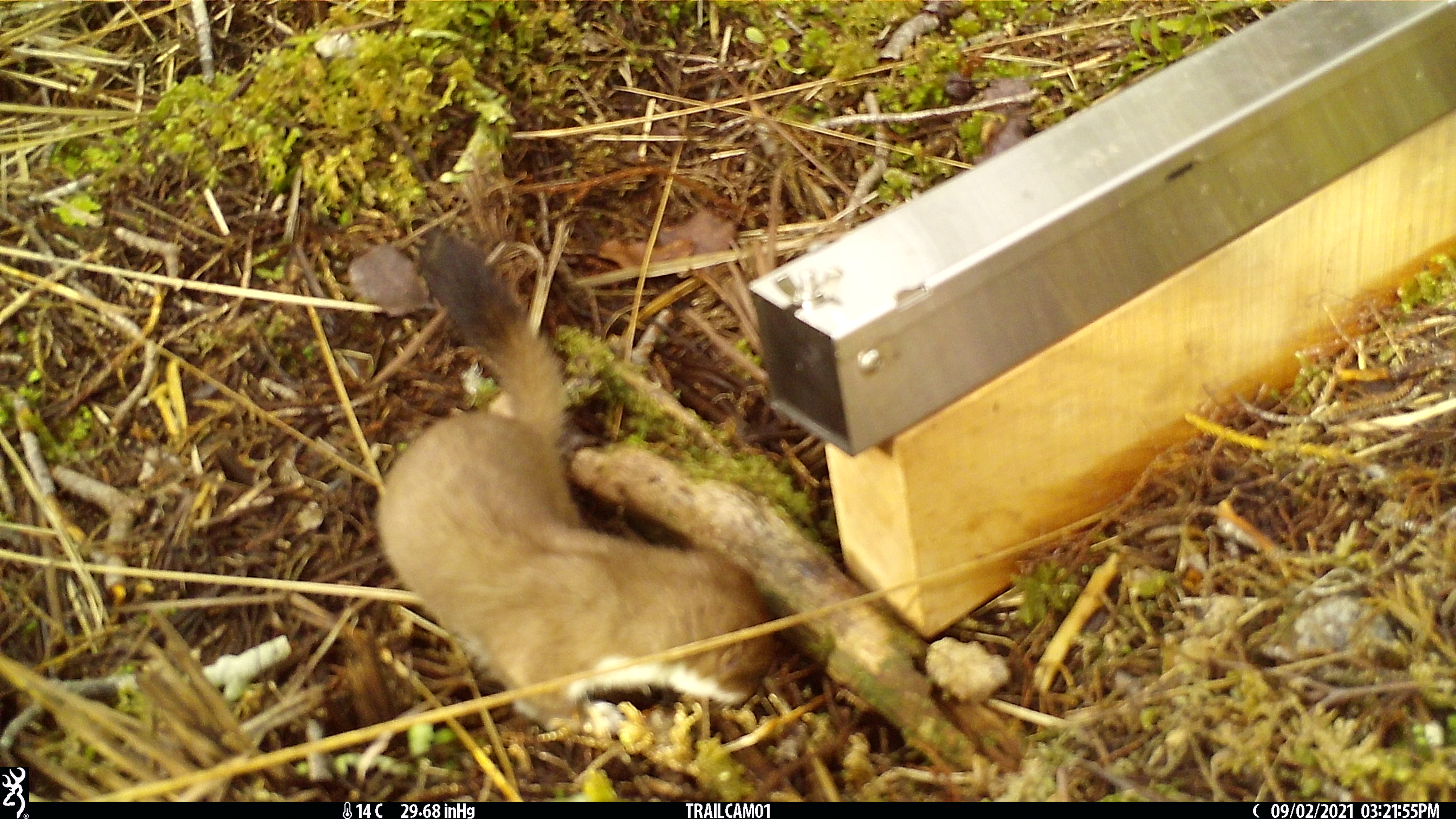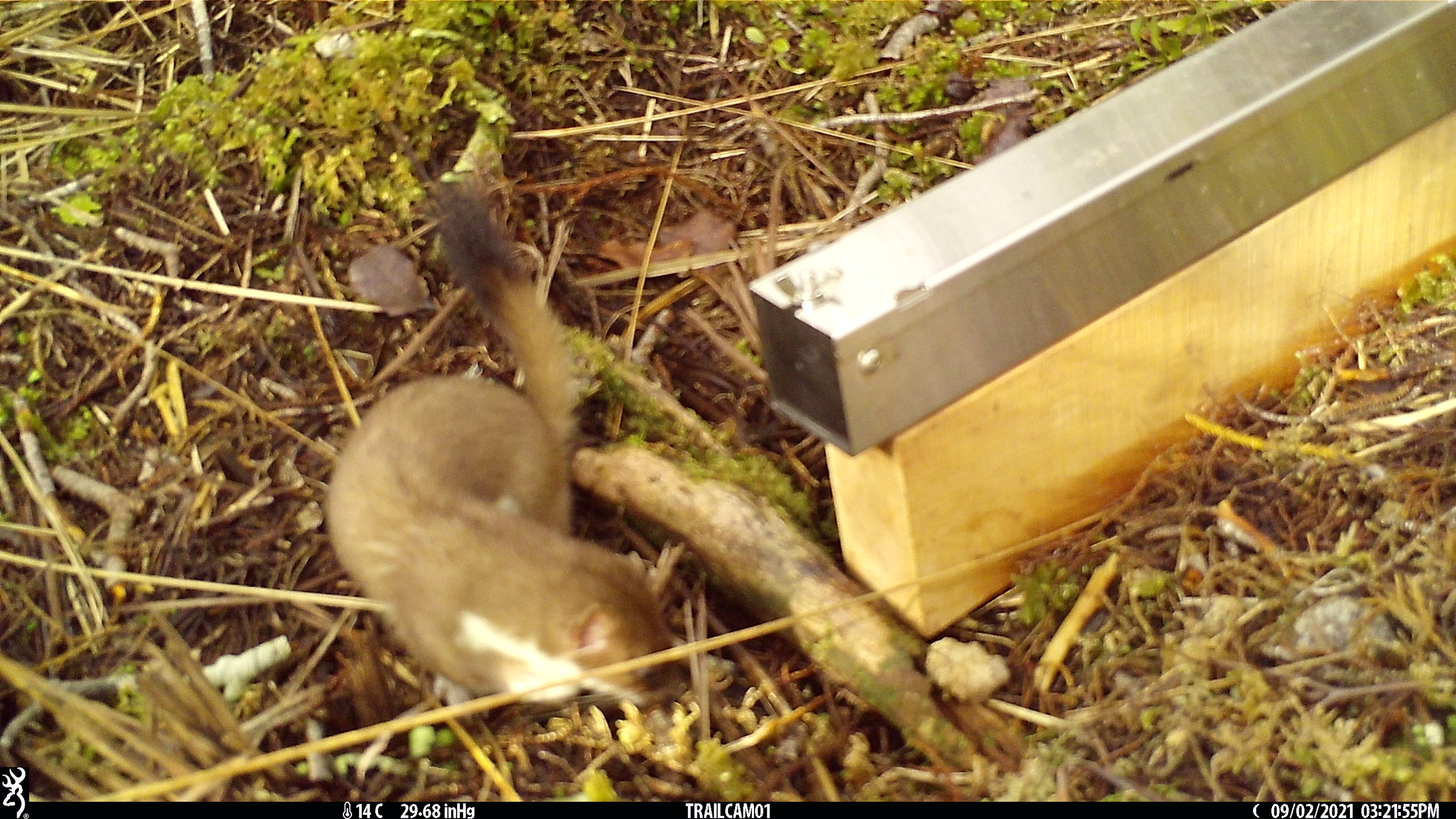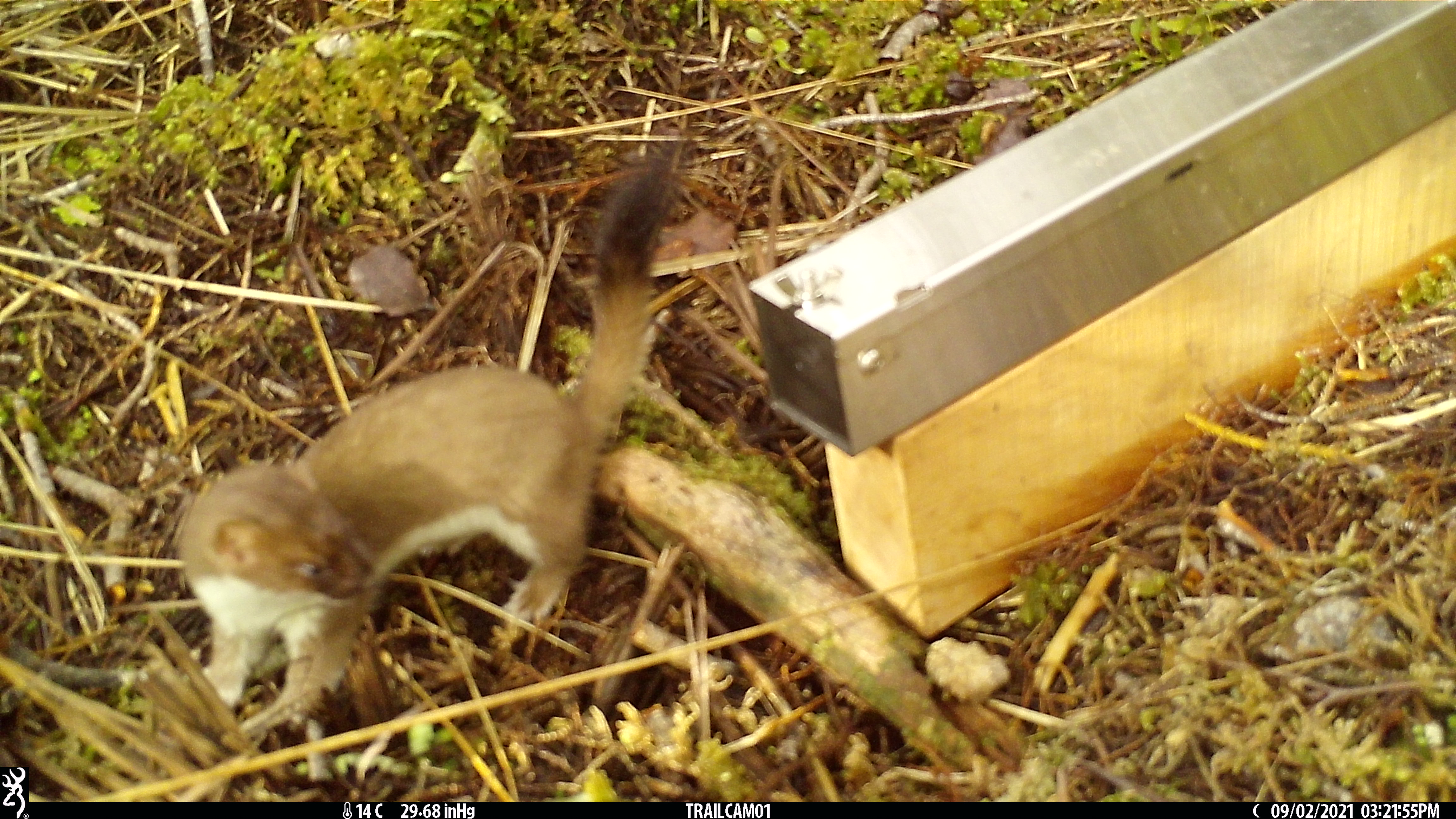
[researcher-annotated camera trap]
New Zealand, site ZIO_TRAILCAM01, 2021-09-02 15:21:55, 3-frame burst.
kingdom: Animalia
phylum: Chordata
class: Mammalia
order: Carnivora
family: Mustelidae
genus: Mustela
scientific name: Mustela erminea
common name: stoat